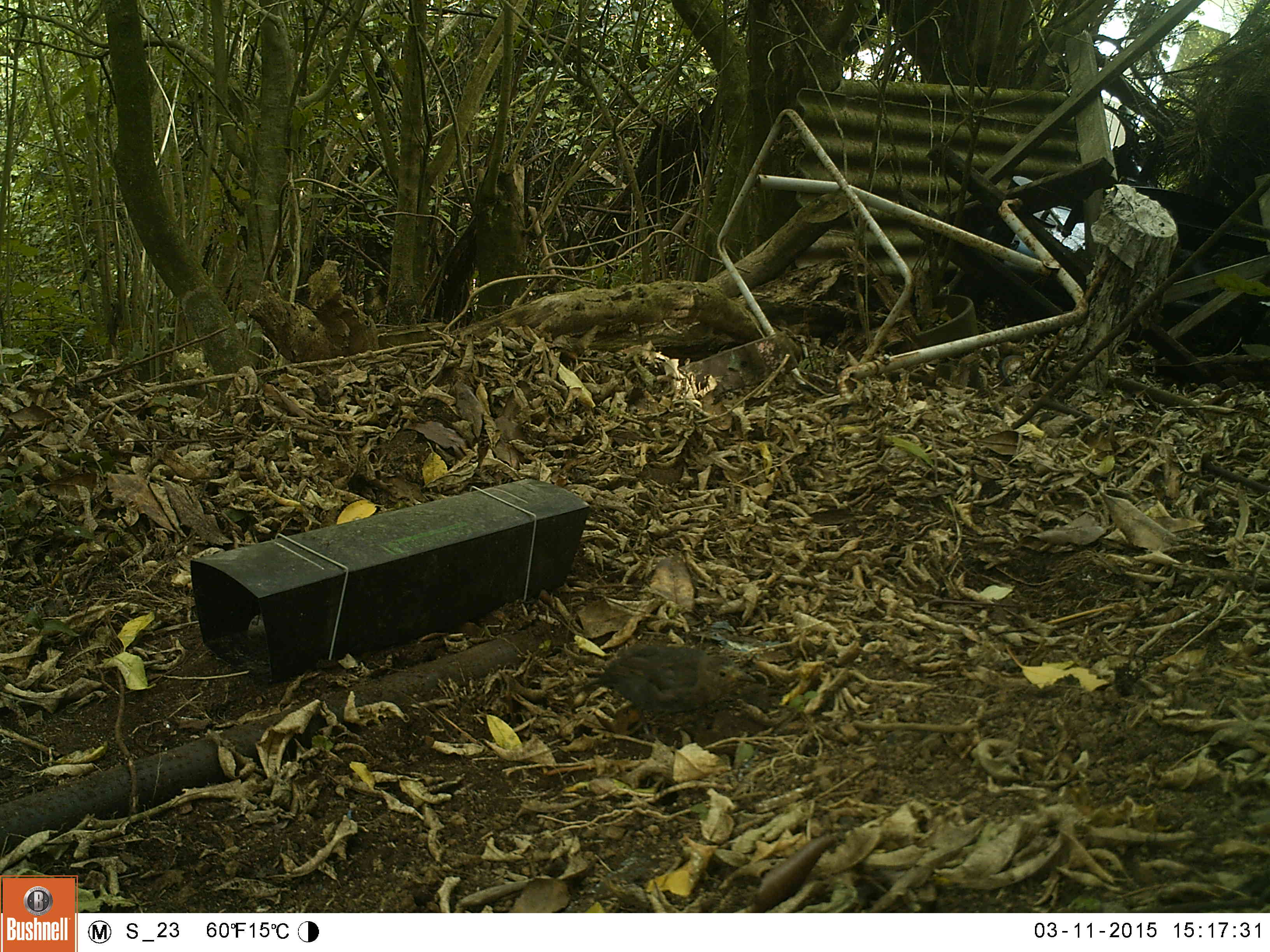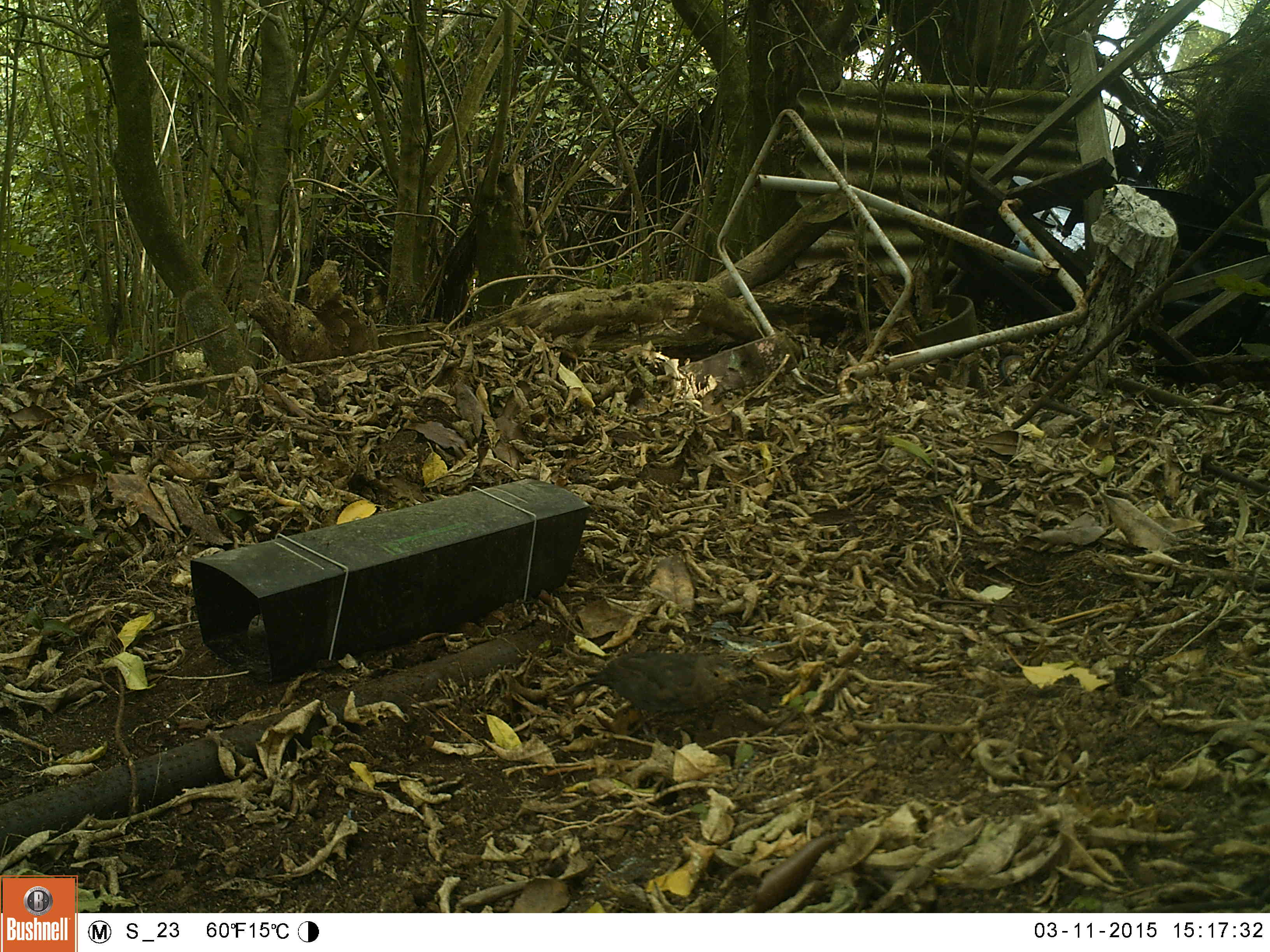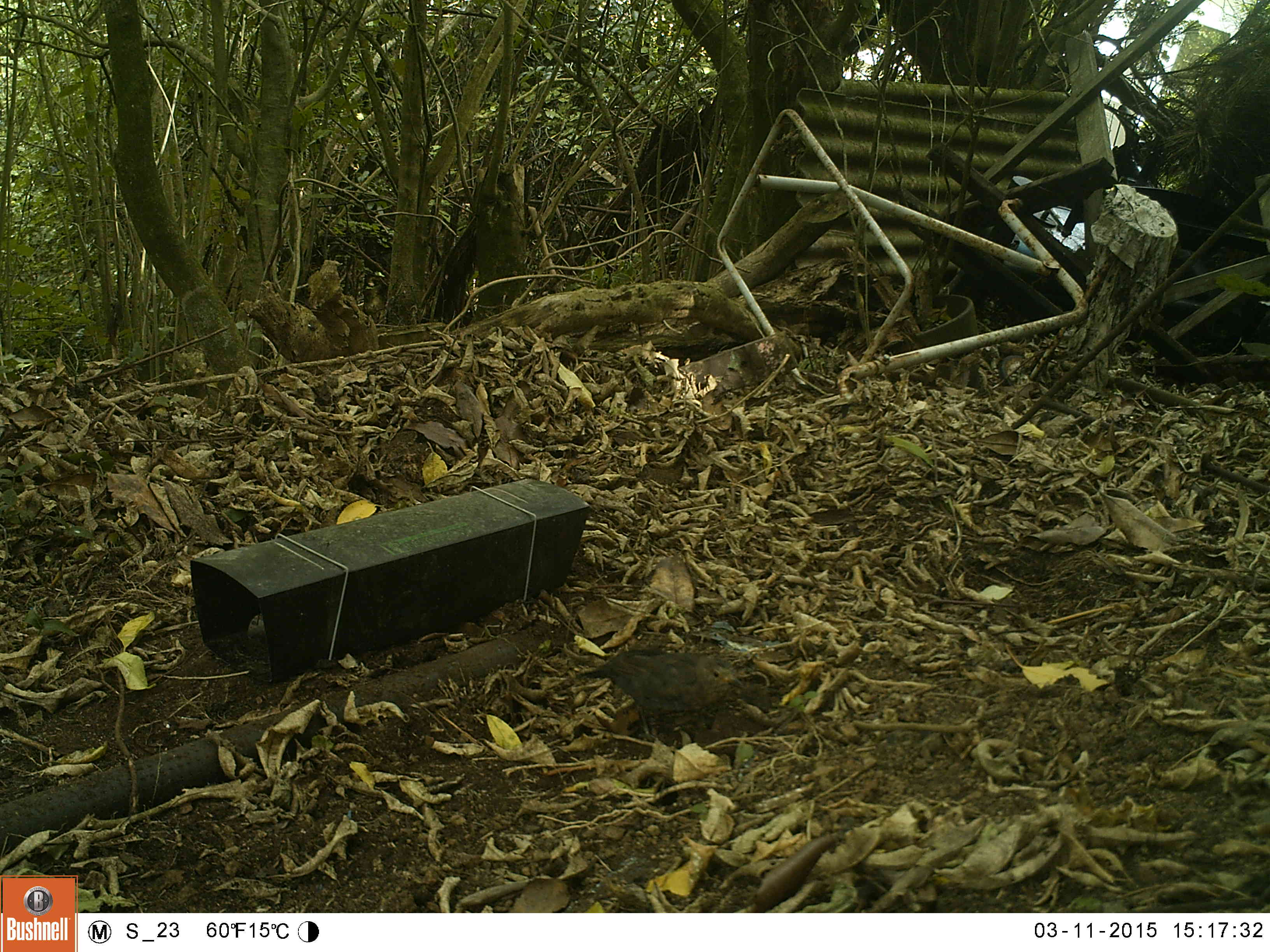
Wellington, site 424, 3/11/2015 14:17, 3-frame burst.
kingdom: Animalia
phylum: Chordata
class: Aves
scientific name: Aves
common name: bird